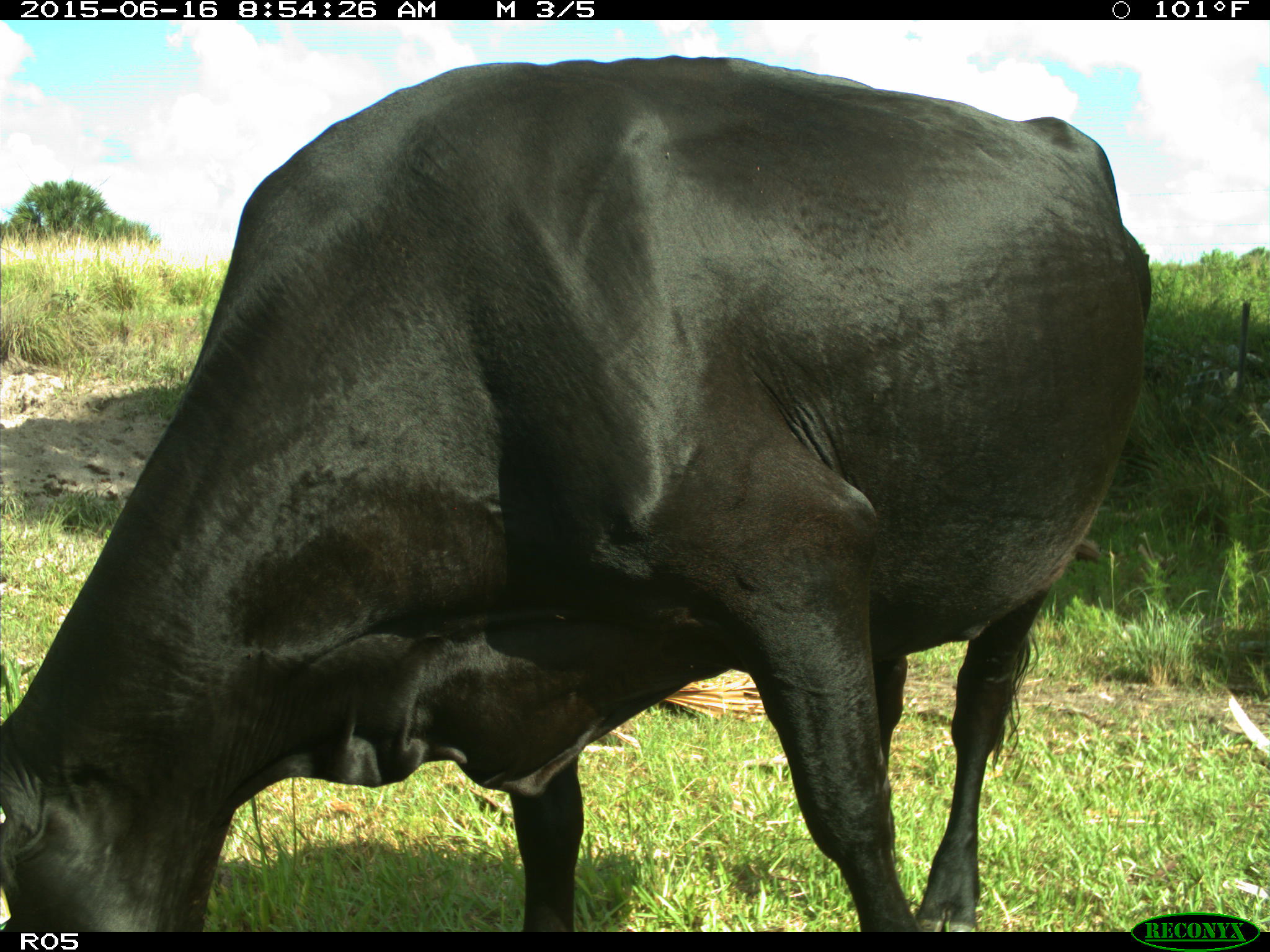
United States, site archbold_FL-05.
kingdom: Animalia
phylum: Chordata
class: Mammalia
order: Artiodactyla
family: Bovidae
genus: Bos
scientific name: Bos taurus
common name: domestic cow